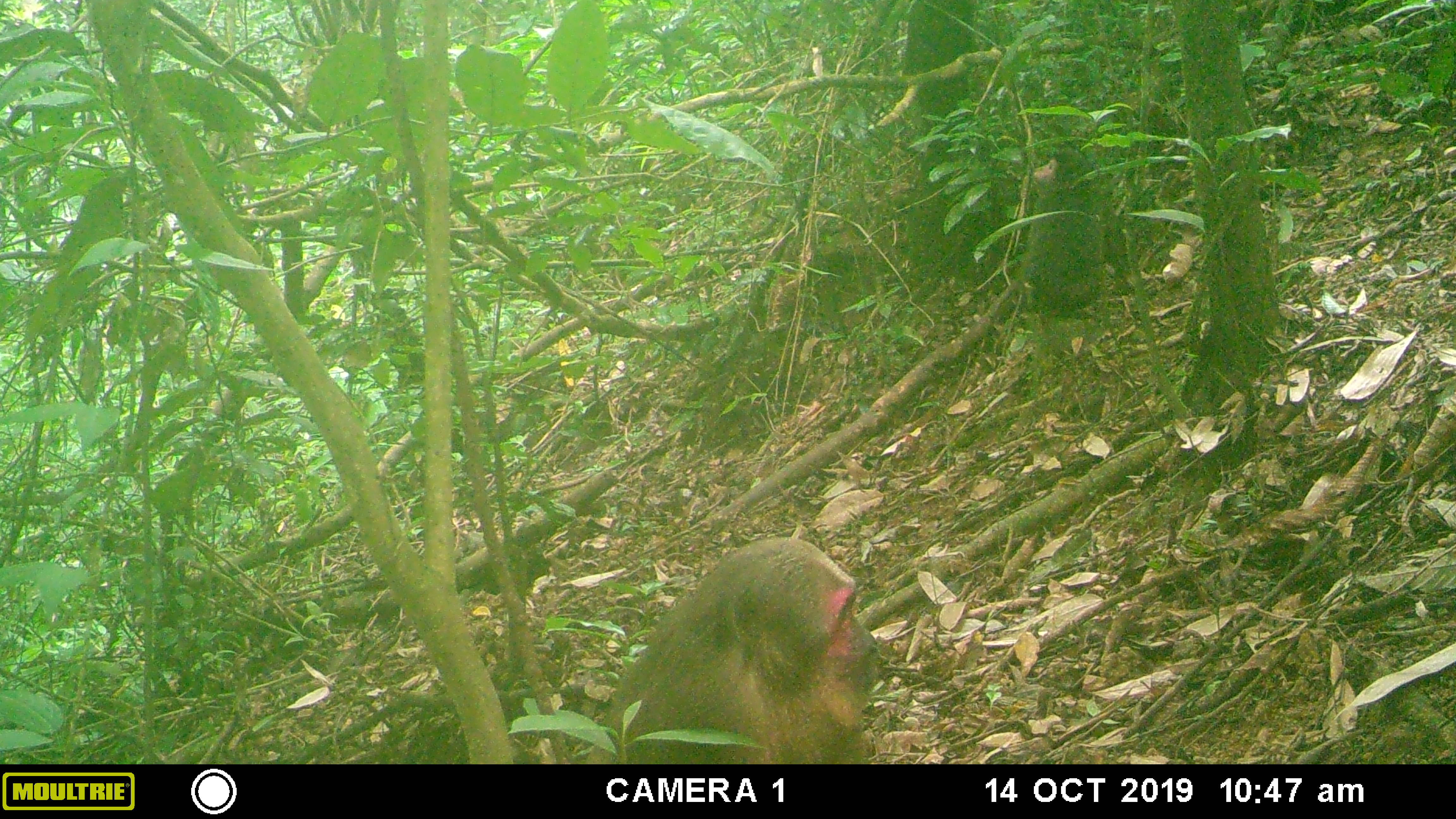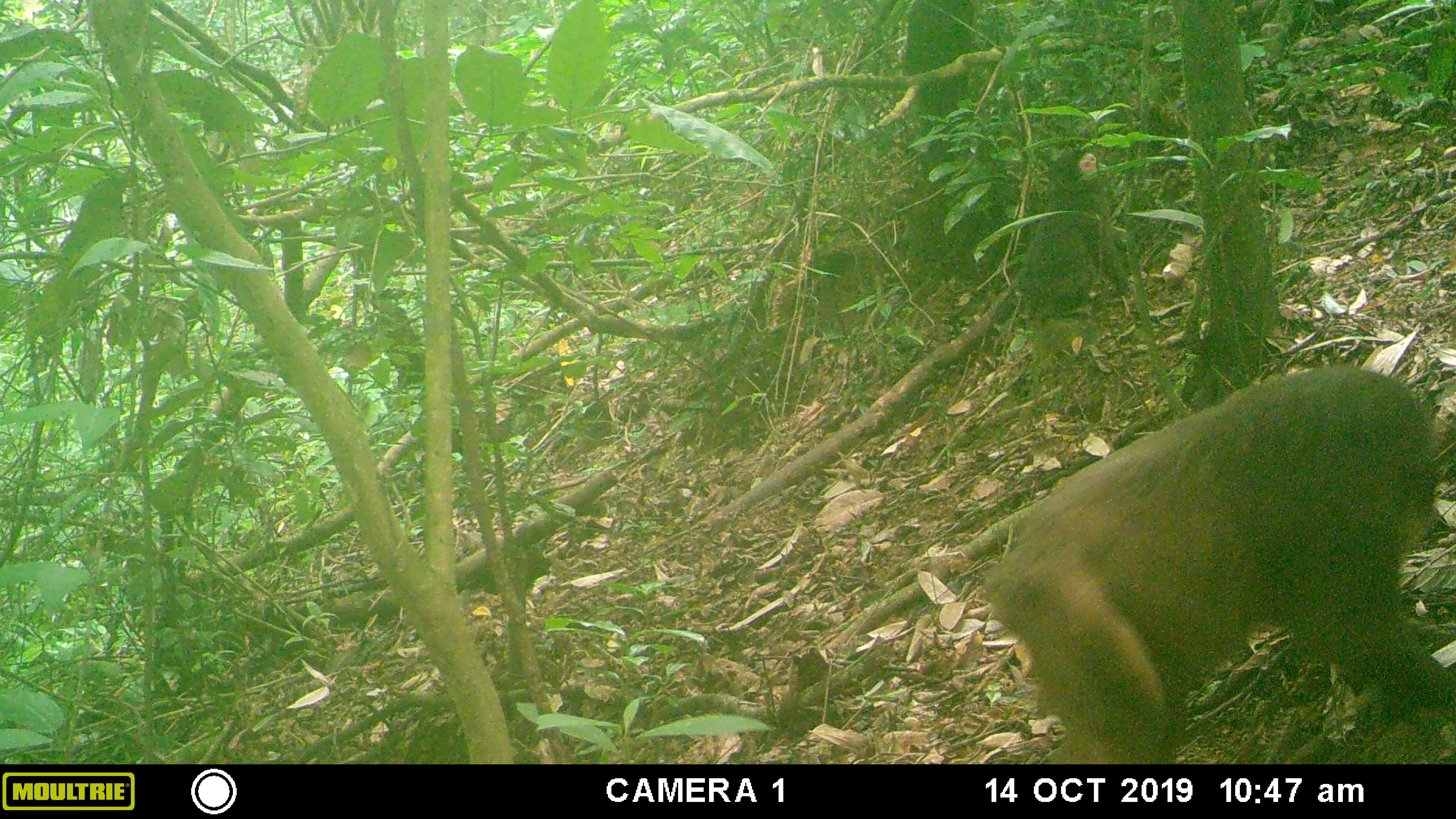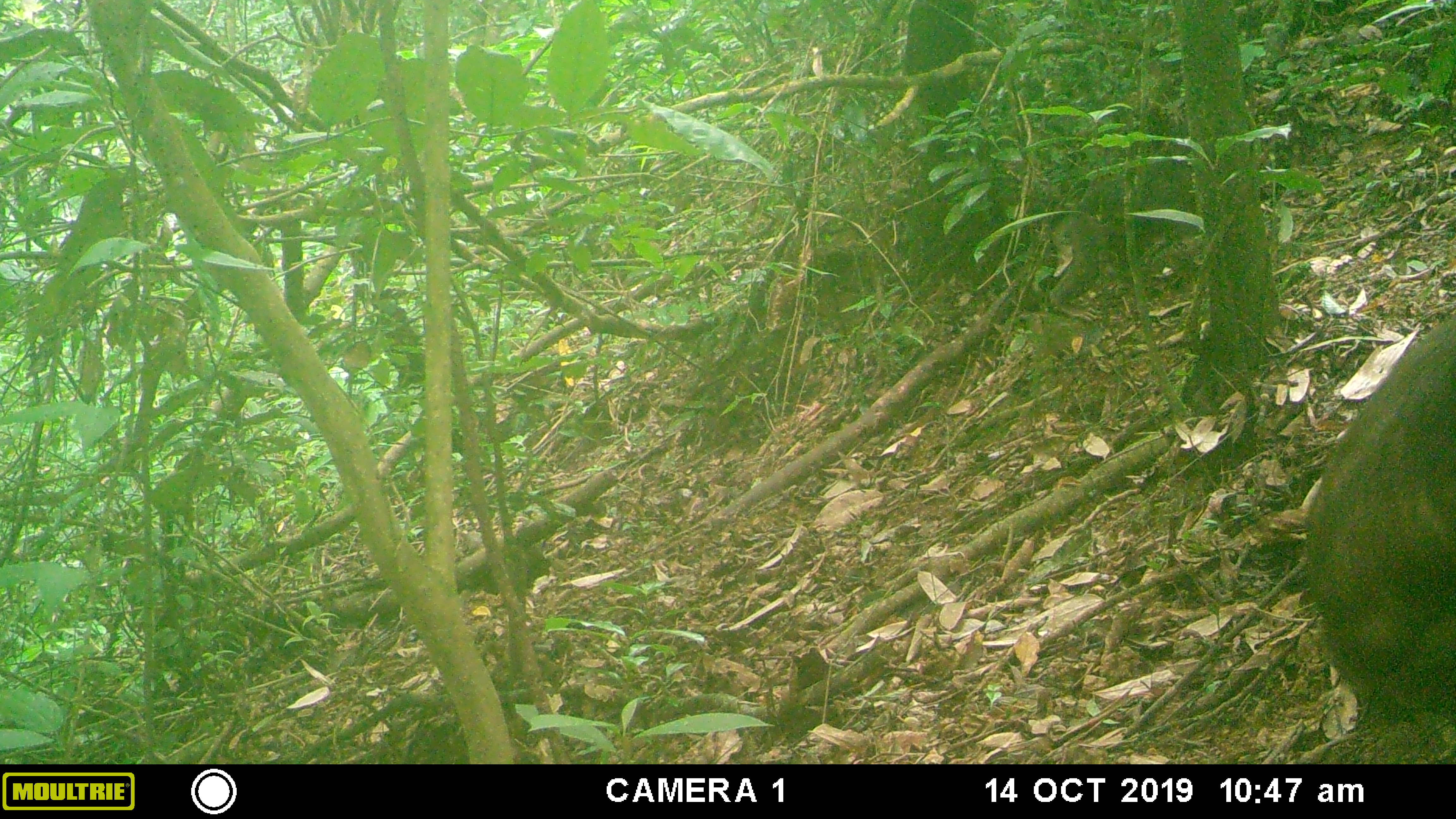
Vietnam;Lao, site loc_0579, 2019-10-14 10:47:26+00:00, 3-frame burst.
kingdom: Animalia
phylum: Chordata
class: Mammalia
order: Primates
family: Cercopithecidae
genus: Macaca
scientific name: Macaca arctoides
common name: stump-tailed macaque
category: stump tailed macaque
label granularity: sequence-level